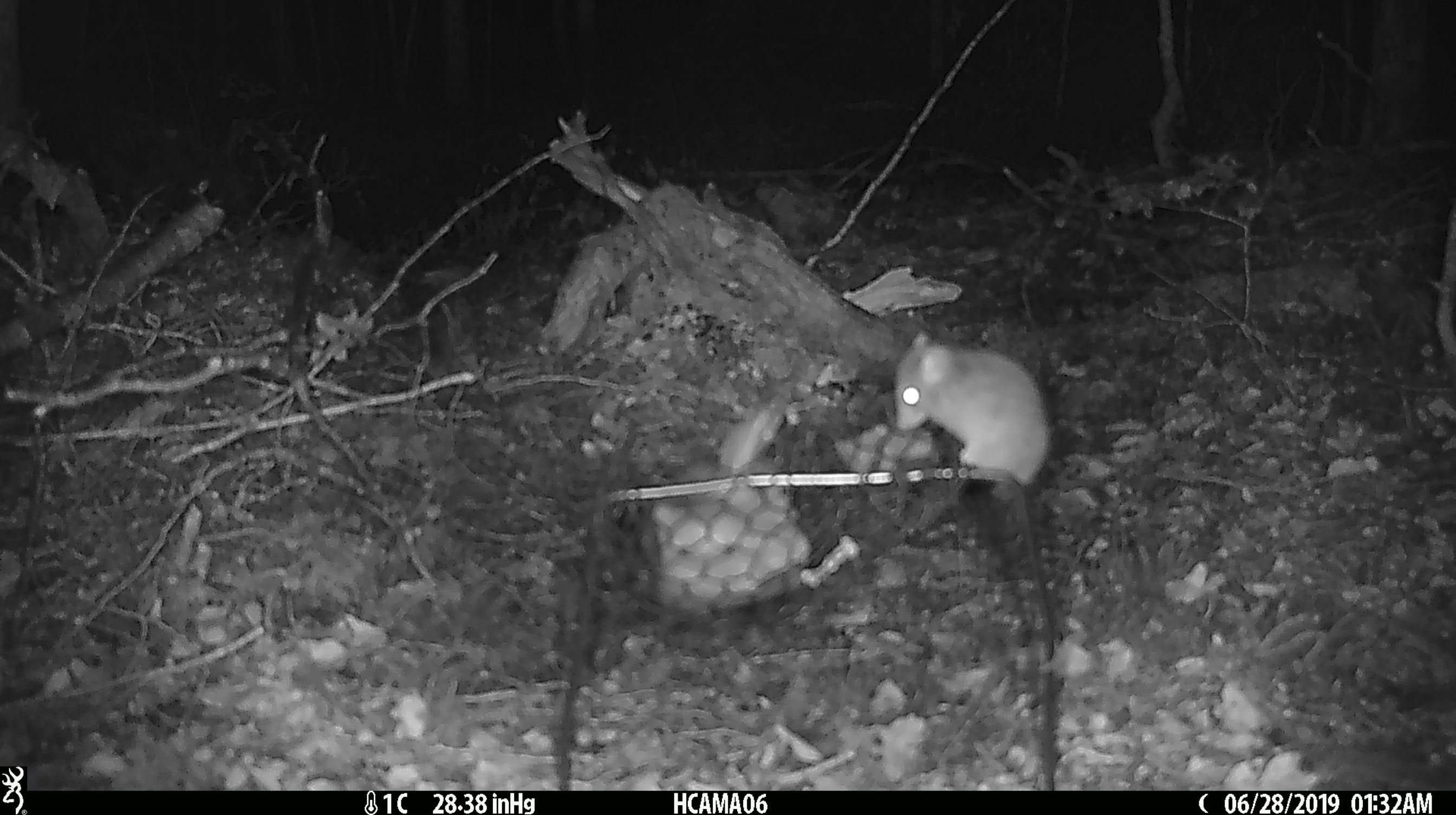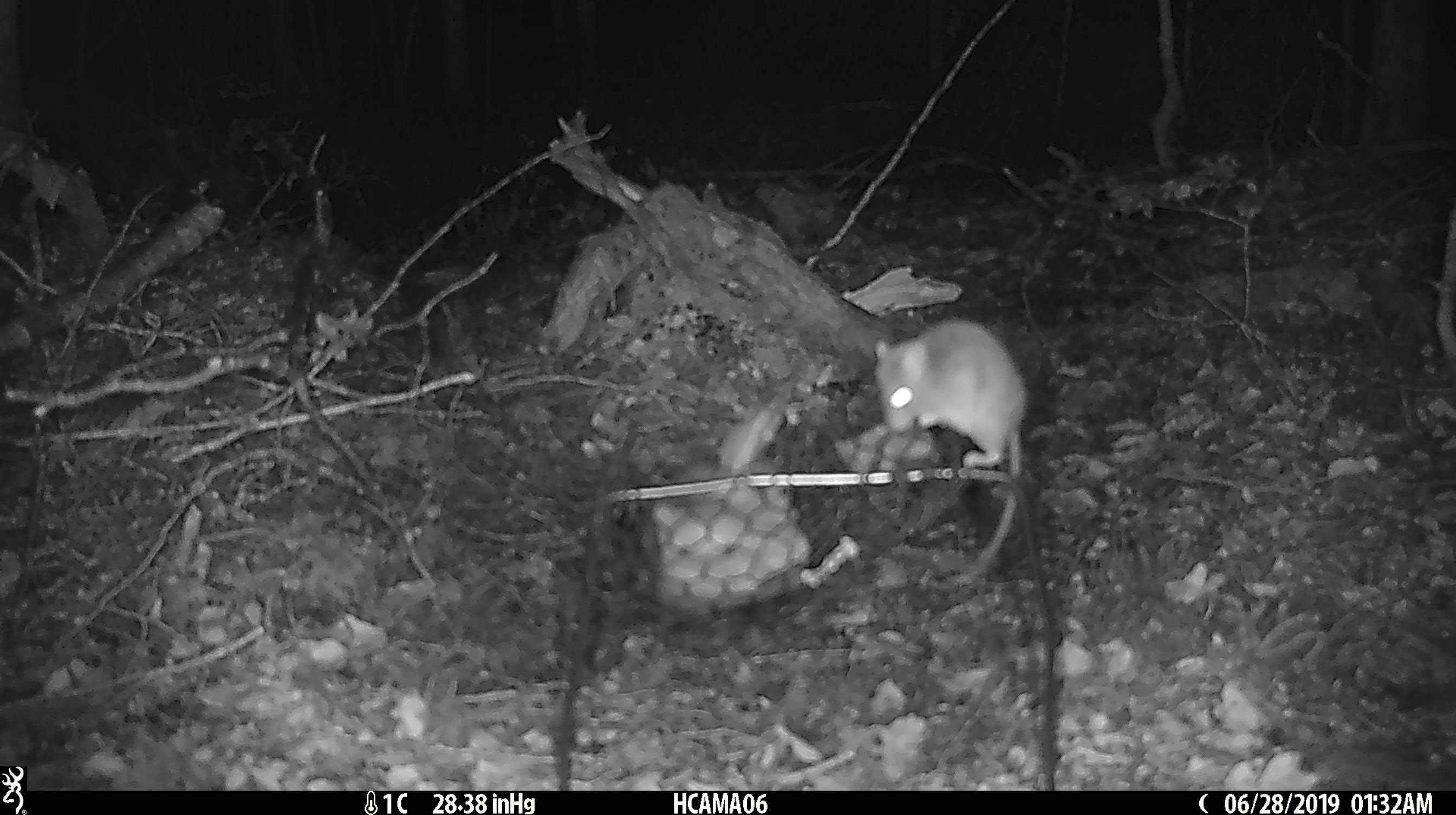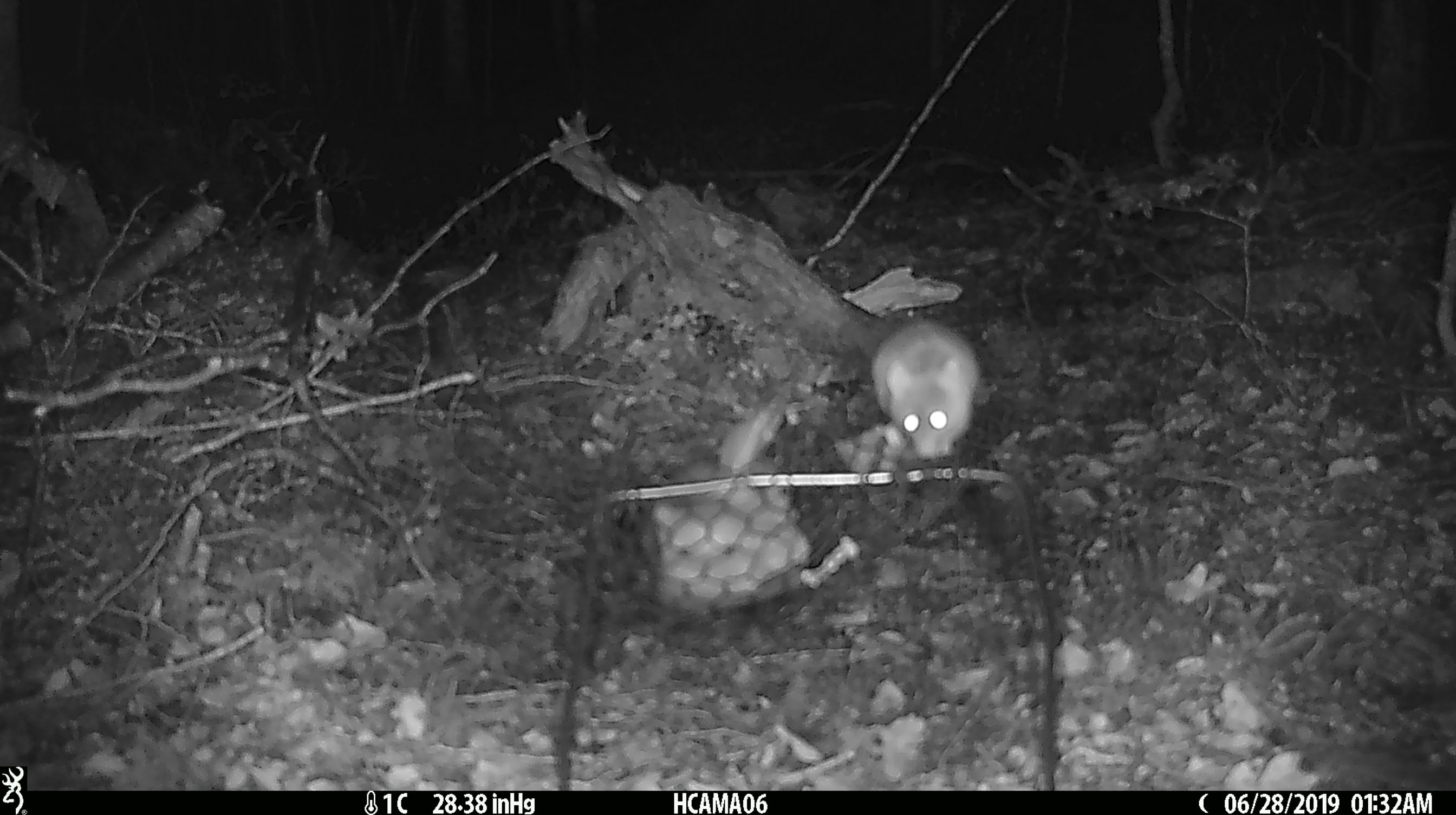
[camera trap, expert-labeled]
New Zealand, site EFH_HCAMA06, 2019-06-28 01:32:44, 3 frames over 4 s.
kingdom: Animalia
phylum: Chordata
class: Mammalia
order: Rodentia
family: Muridae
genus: Mus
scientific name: Mus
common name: mouse